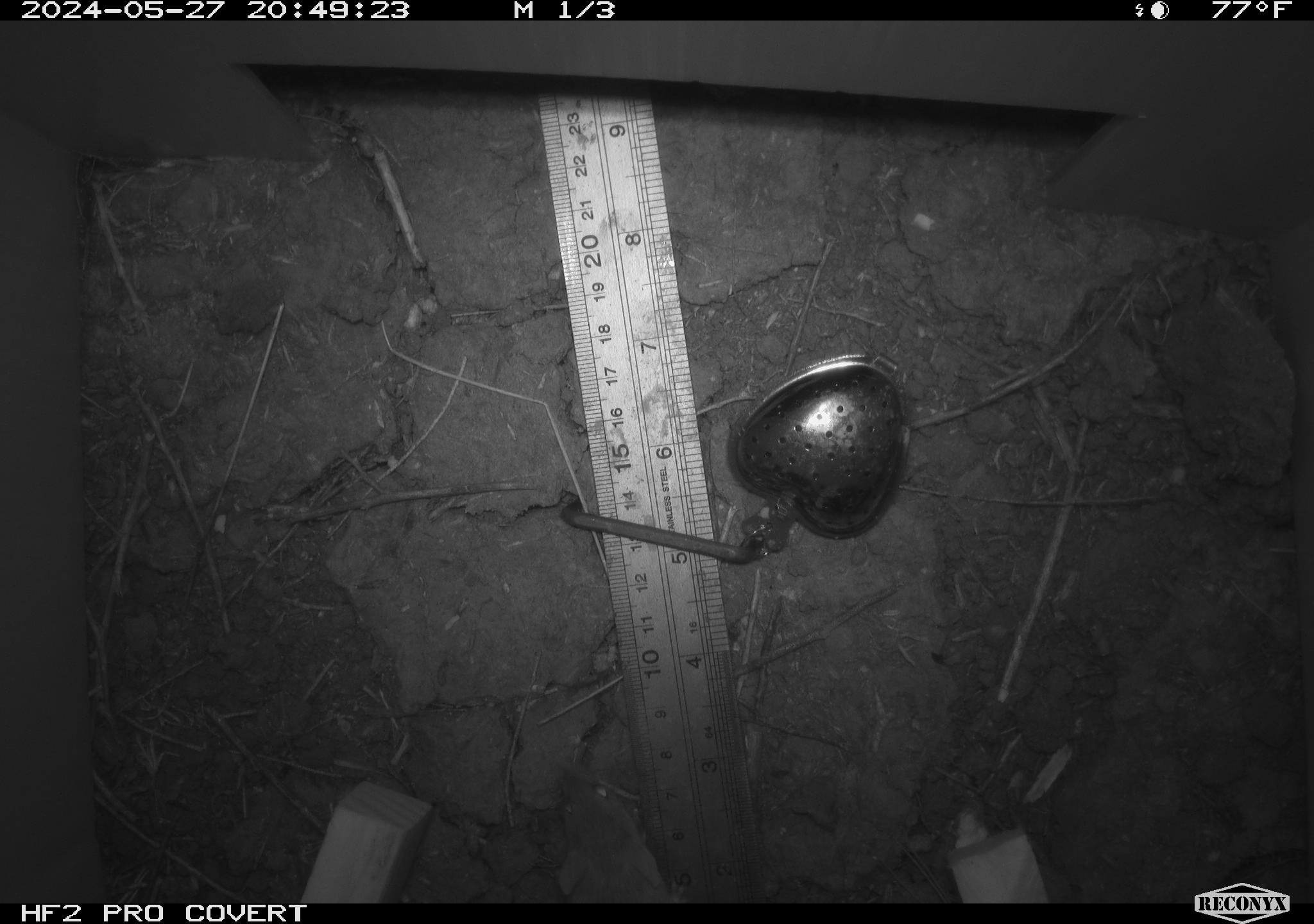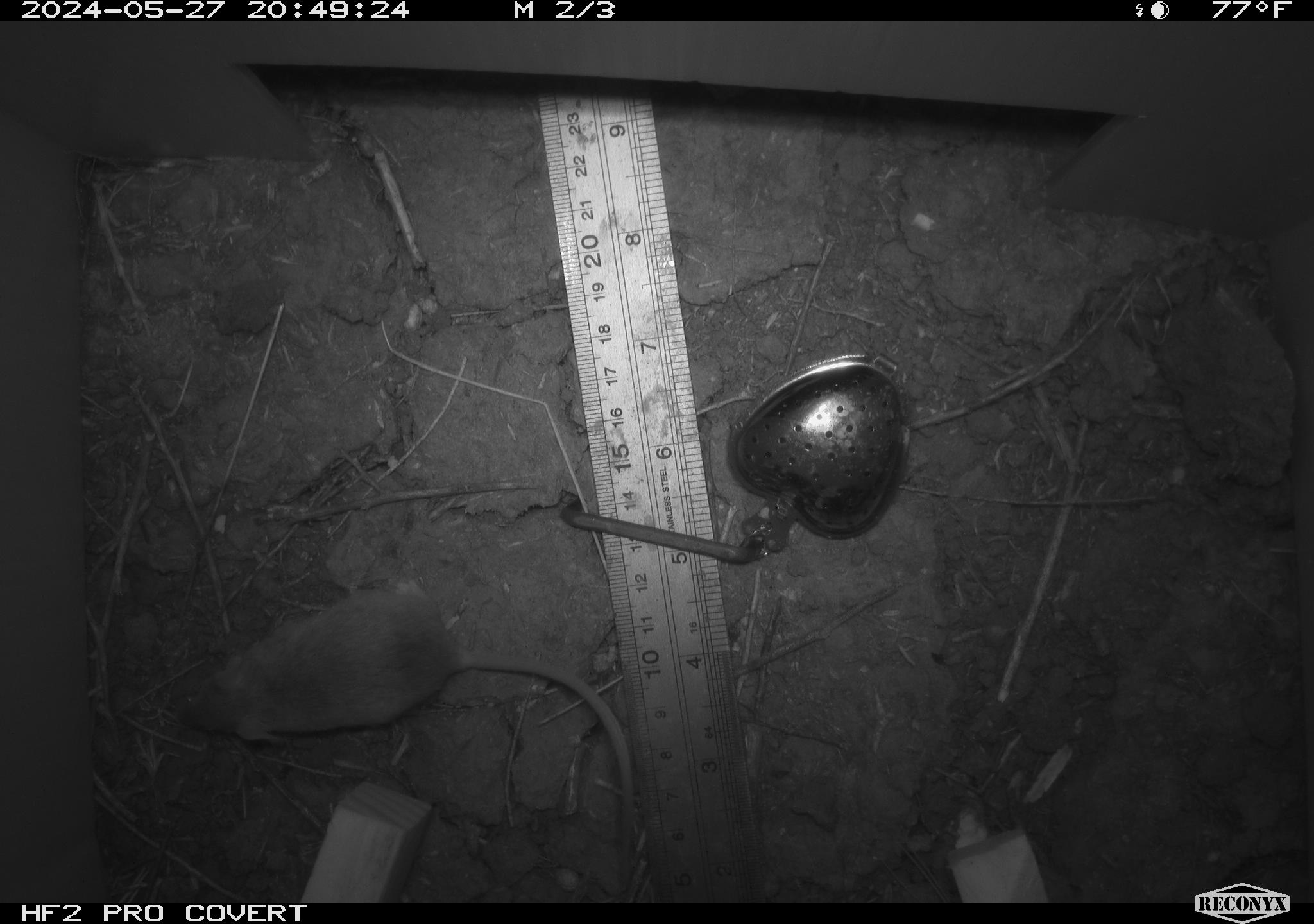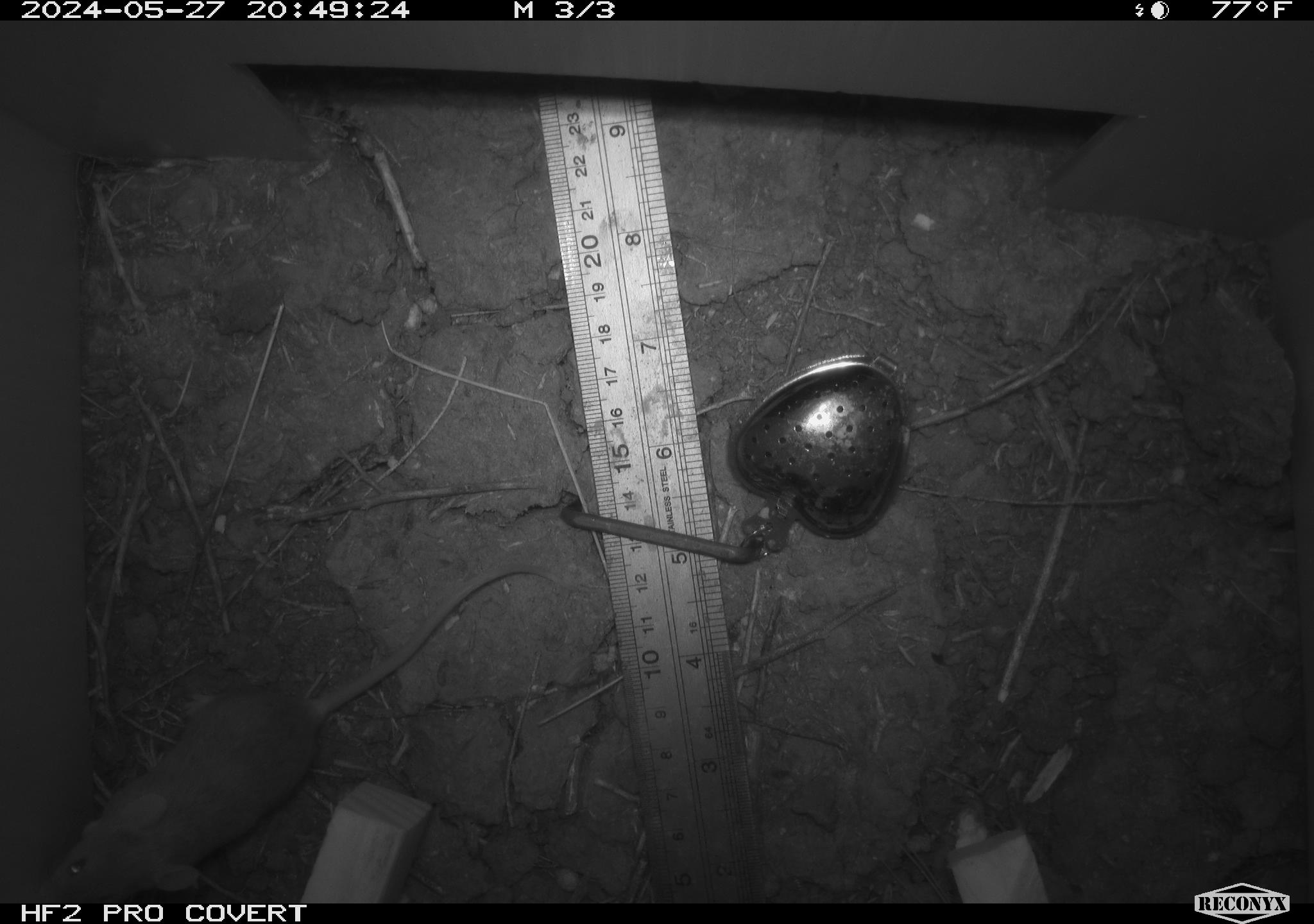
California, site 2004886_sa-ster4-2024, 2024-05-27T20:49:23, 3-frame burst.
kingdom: Animalia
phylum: Chordata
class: Mammalia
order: Rodentia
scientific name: Rodentia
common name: mouse species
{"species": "mouse species (Rodentia)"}